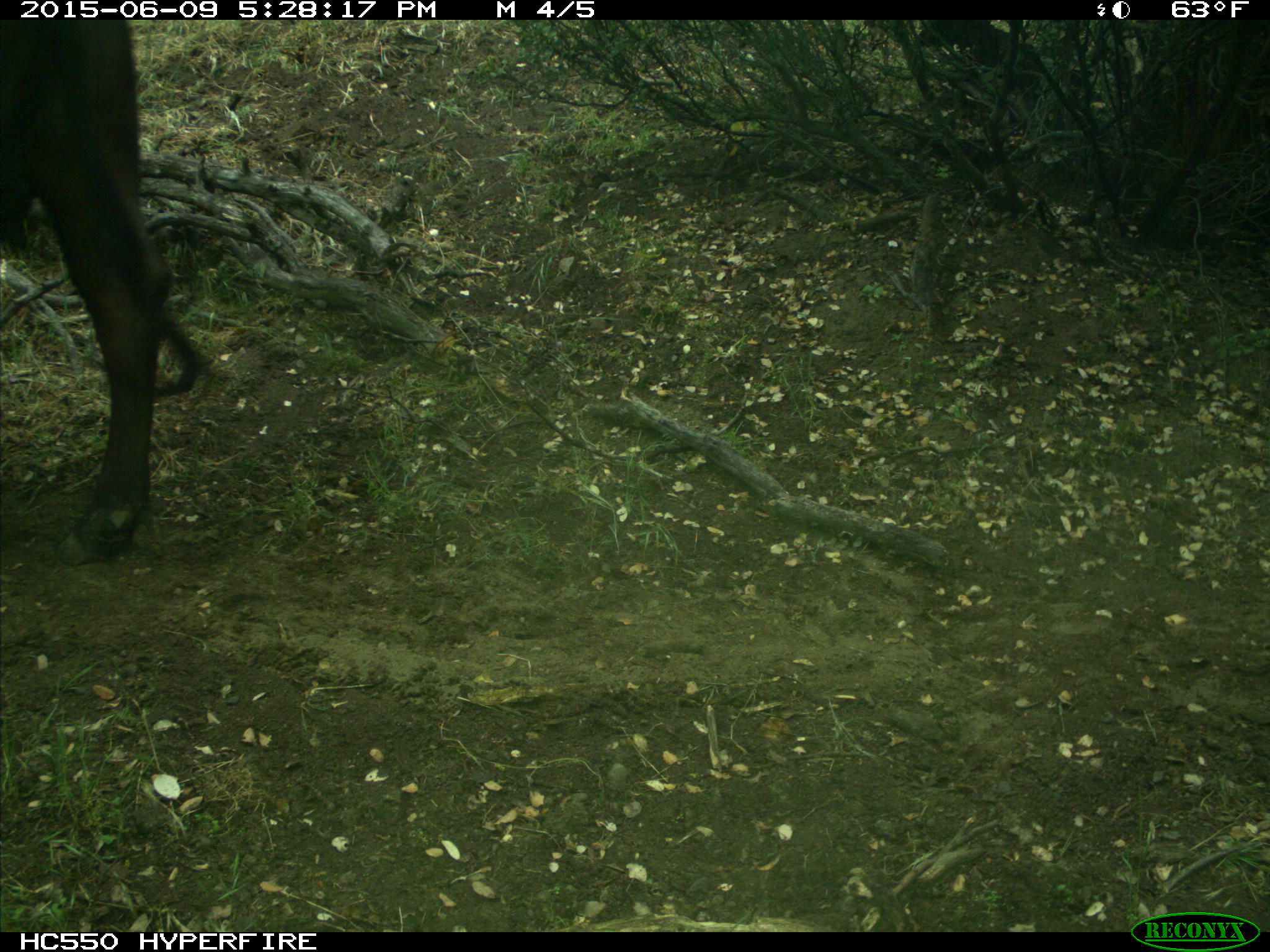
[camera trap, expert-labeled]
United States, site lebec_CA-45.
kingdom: Animalia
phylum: Chordata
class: Mammalia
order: Artiodactyla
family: Bovidae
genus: Bos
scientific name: Bos taurus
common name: domestic cow